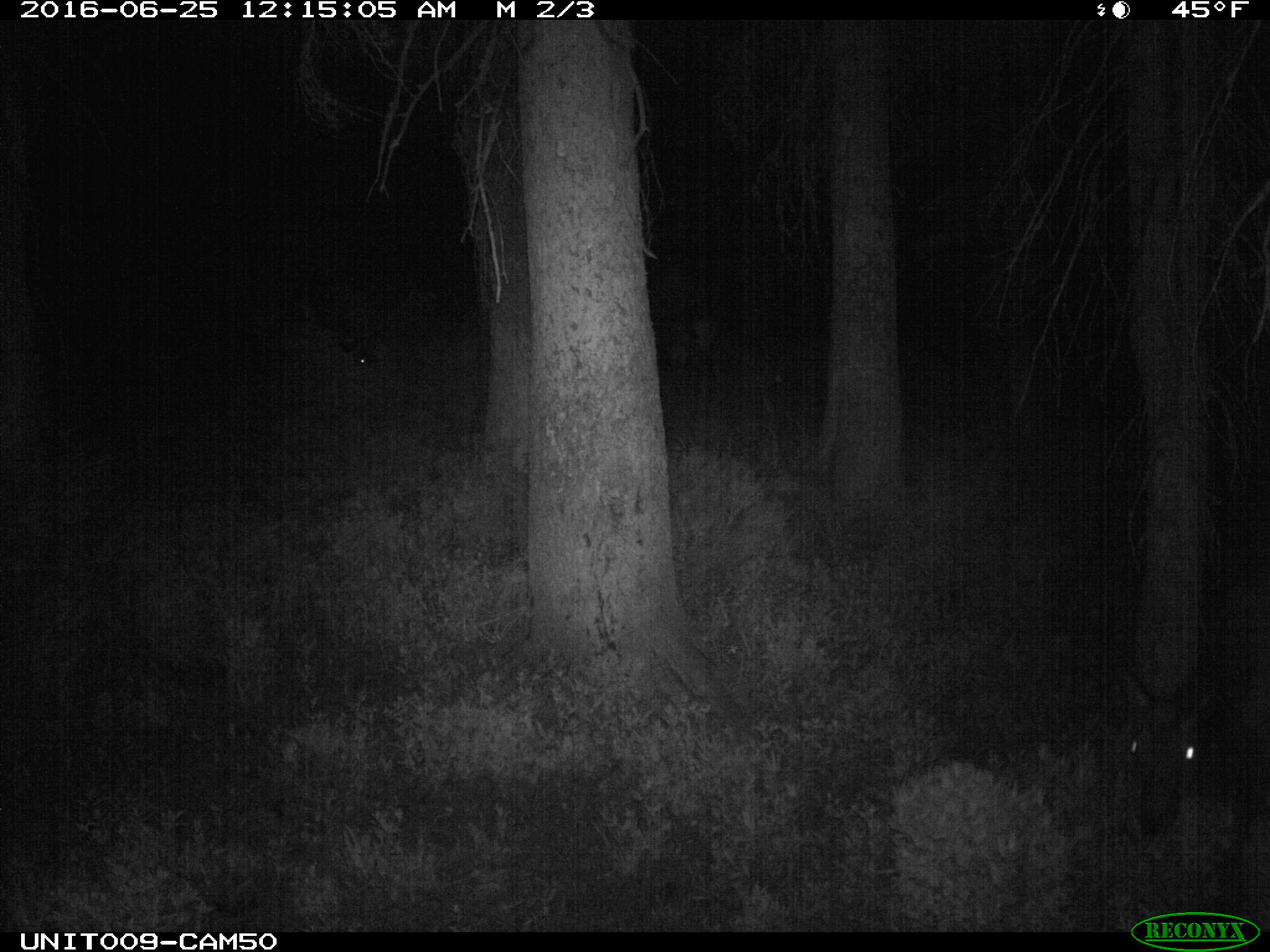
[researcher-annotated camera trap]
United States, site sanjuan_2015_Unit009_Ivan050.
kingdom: Animalia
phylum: Chordata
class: Mammalia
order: Artiodactyla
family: Cervidae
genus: Cervus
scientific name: Cervus elaphus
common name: red deer